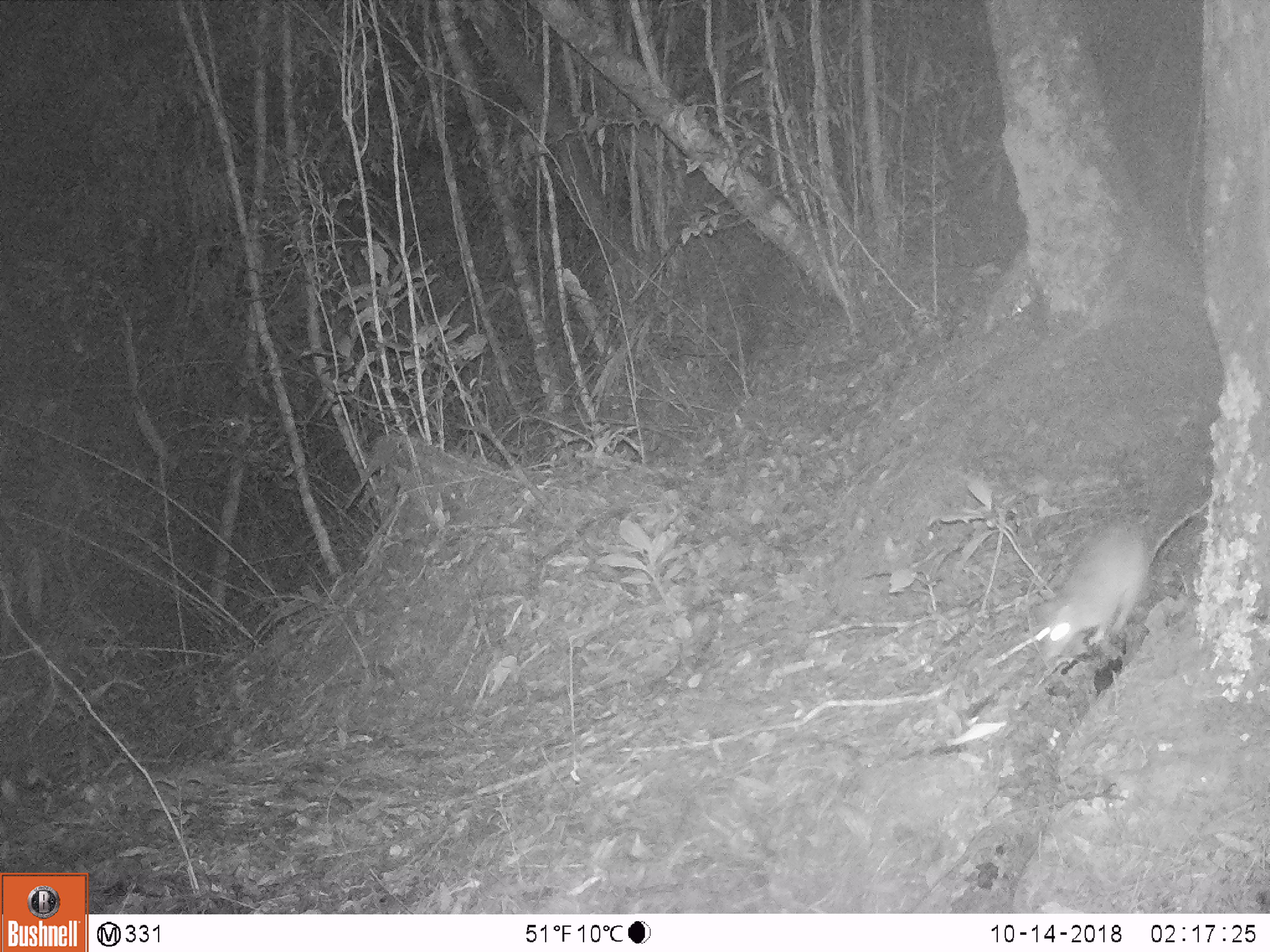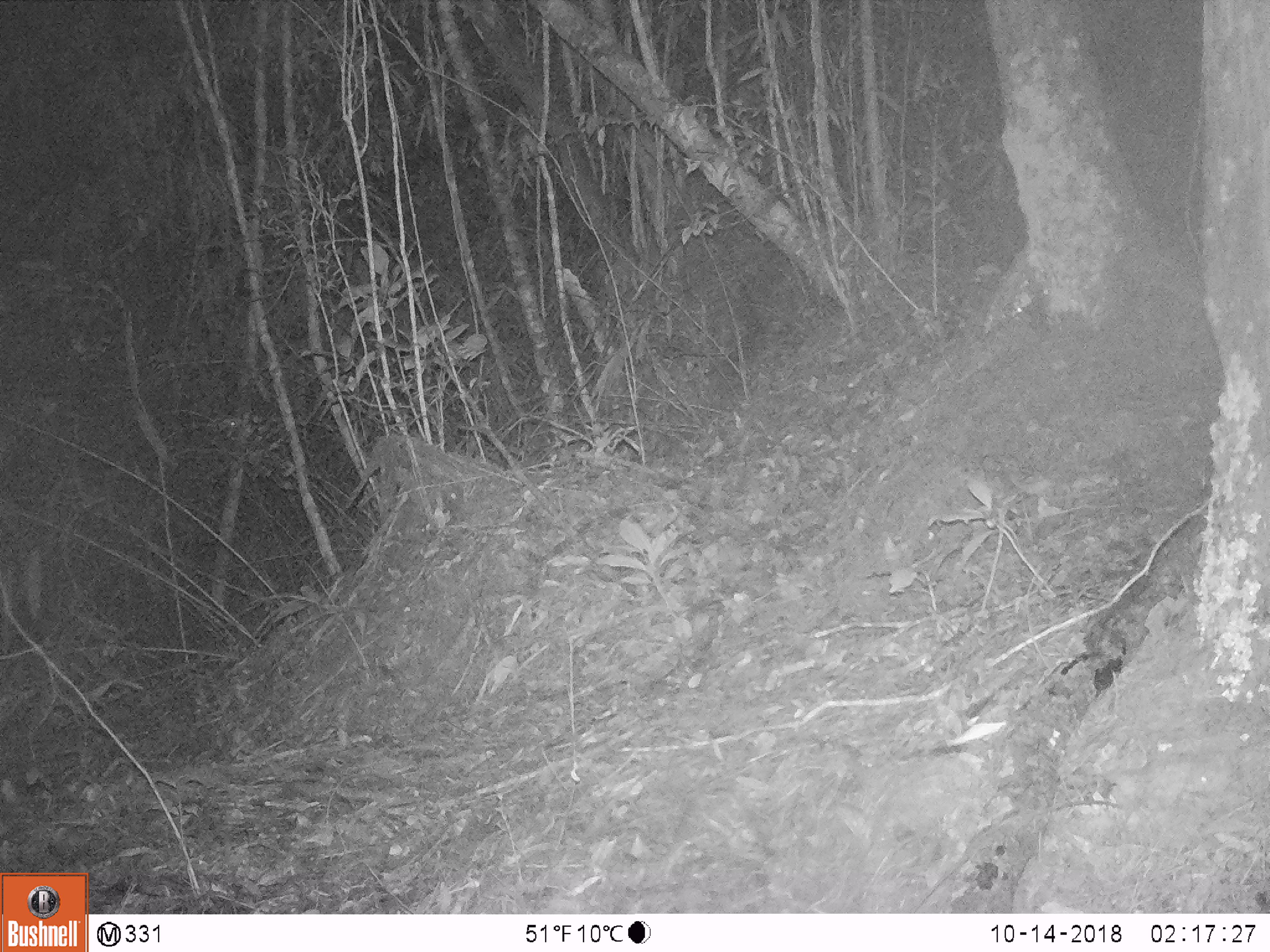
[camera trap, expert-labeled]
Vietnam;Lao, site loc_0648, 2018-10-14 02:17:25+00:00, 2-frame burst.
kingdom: Animalia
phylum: Chordata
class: Mammalia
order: Rodentia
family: Muridae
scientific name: Muridae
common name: old-world mice and rats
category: unidentified murid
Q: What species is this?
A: Unidentified murid (old-world mice and rats) (Muridae).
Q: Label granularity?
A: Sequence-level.